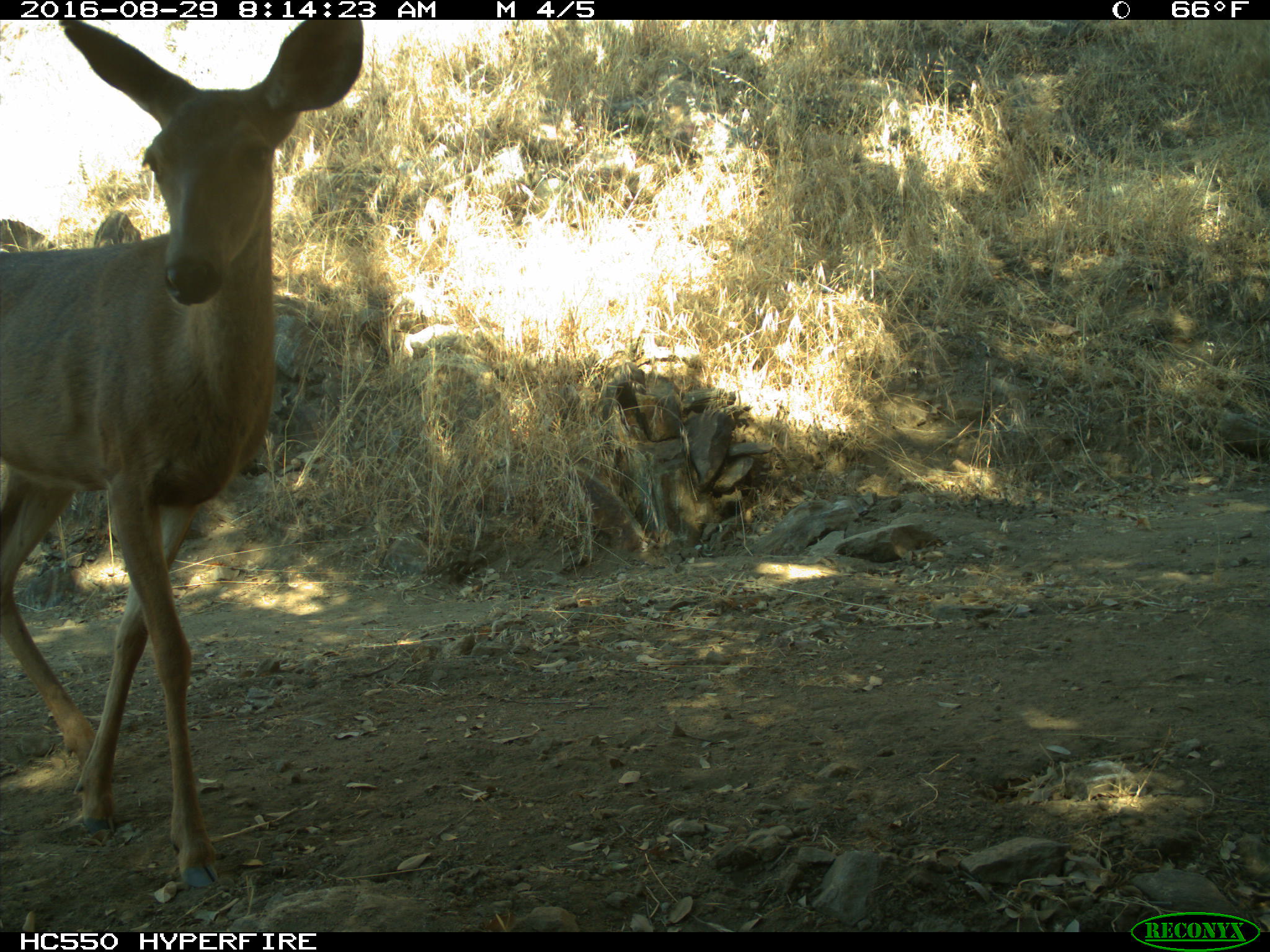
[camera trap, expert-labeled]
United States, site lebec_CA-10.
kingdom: Animalia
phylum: Chordata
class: Mammalia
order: Artiodactyla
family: Cervidae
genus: Odocoileus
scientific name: Odocoileus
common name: deer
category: unidentified deer